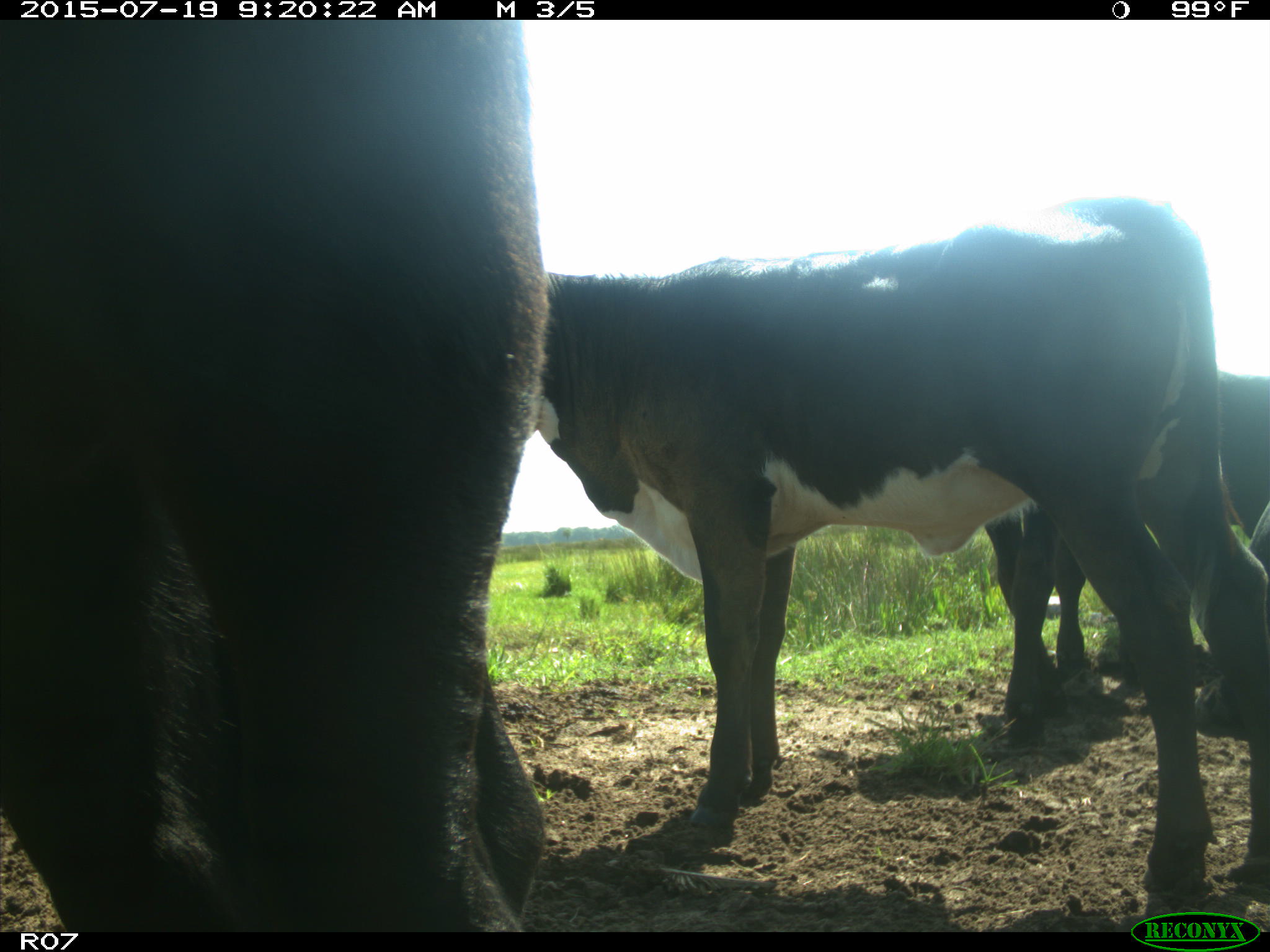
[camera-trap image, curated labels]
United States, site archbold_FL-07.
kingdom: Animalia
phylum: Chordata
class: Mammalia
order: Artiodactyla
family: Bovidae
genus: Bos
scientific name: Bos taurus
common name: domestic cow